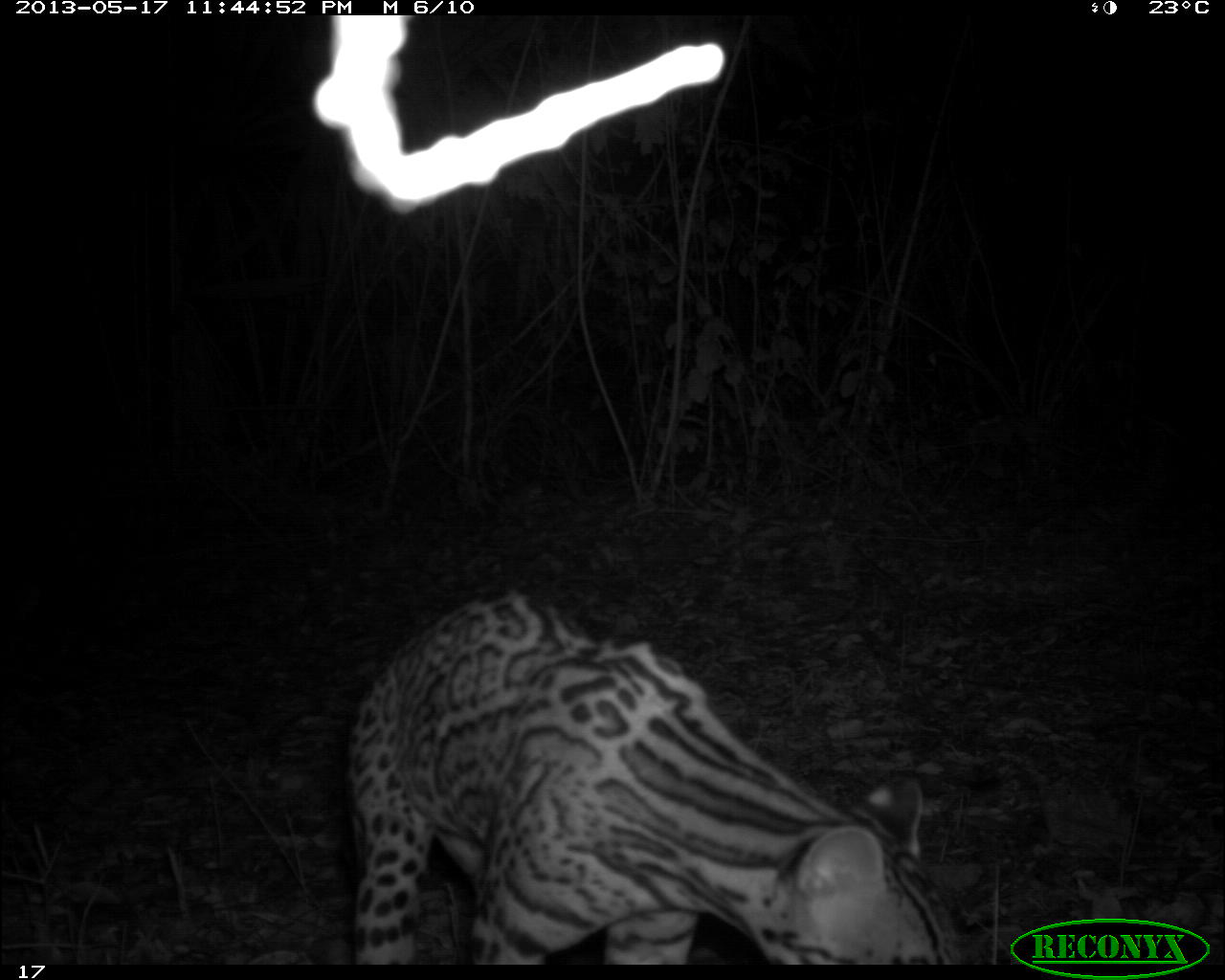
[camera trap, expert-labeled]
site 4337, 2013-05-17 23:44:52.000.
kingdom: Animalia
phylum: Chordata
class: Mammalia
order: Carnivora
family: Felidae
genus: Leopardus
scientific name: Leopardus pardalis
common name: ocelot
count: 1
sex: female